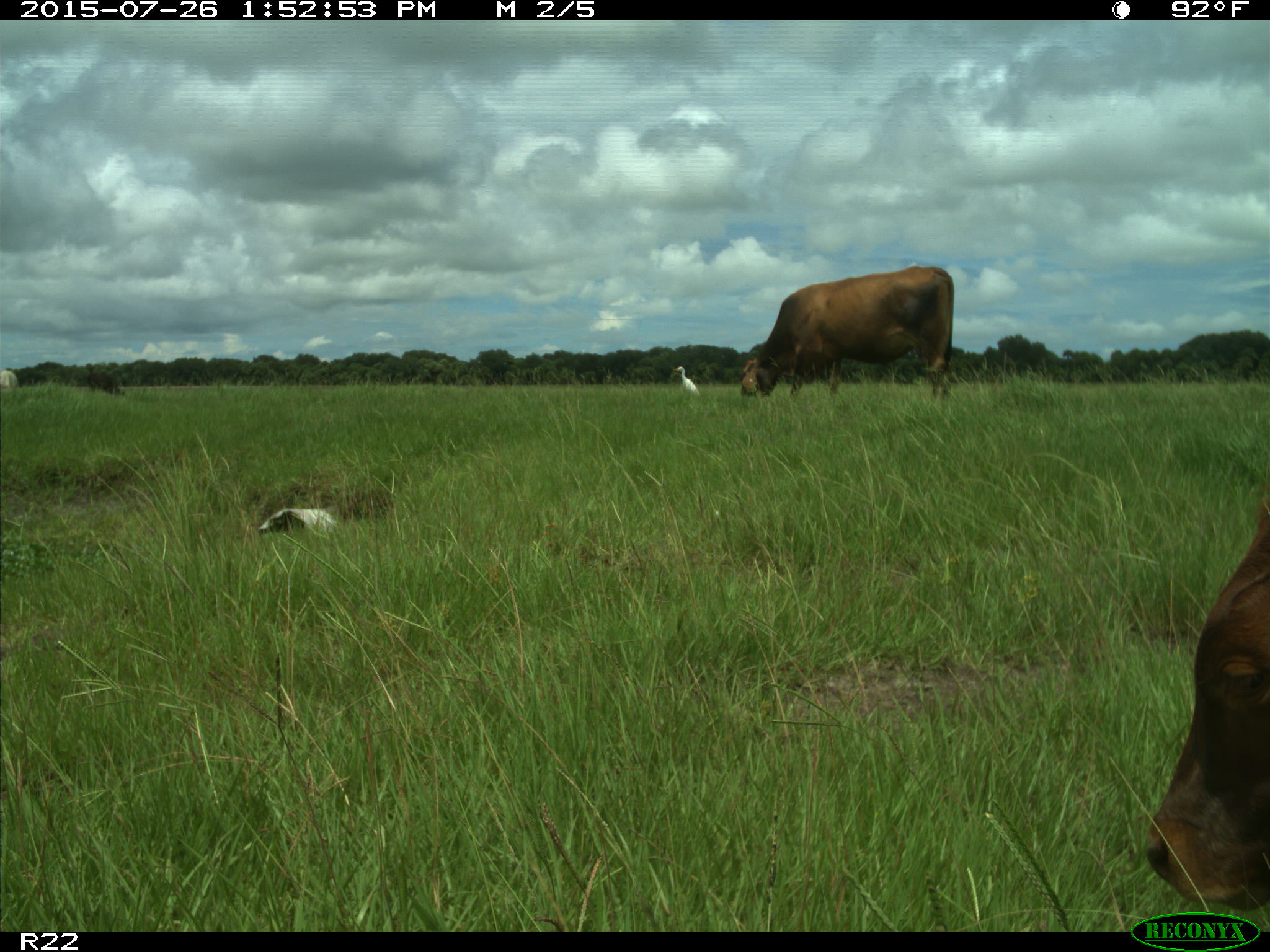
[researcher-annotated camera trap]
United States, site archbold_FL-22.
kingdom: Animalia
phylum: Chordata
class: Mammalia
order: Artiodactyla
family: Bovidae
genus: Bos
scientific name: Bos taurus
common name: domestic cow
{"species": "Bos taurus (domestic cow)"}